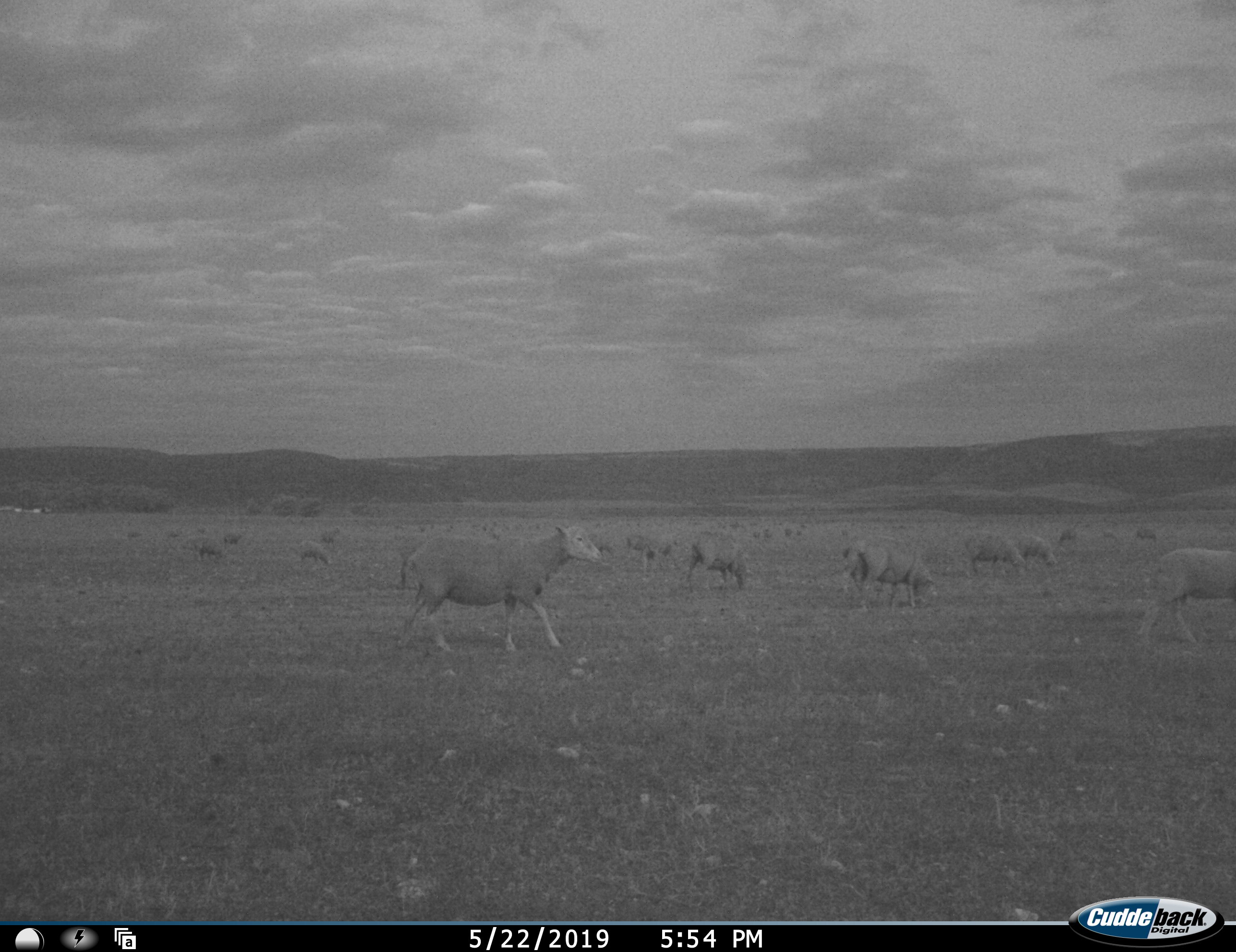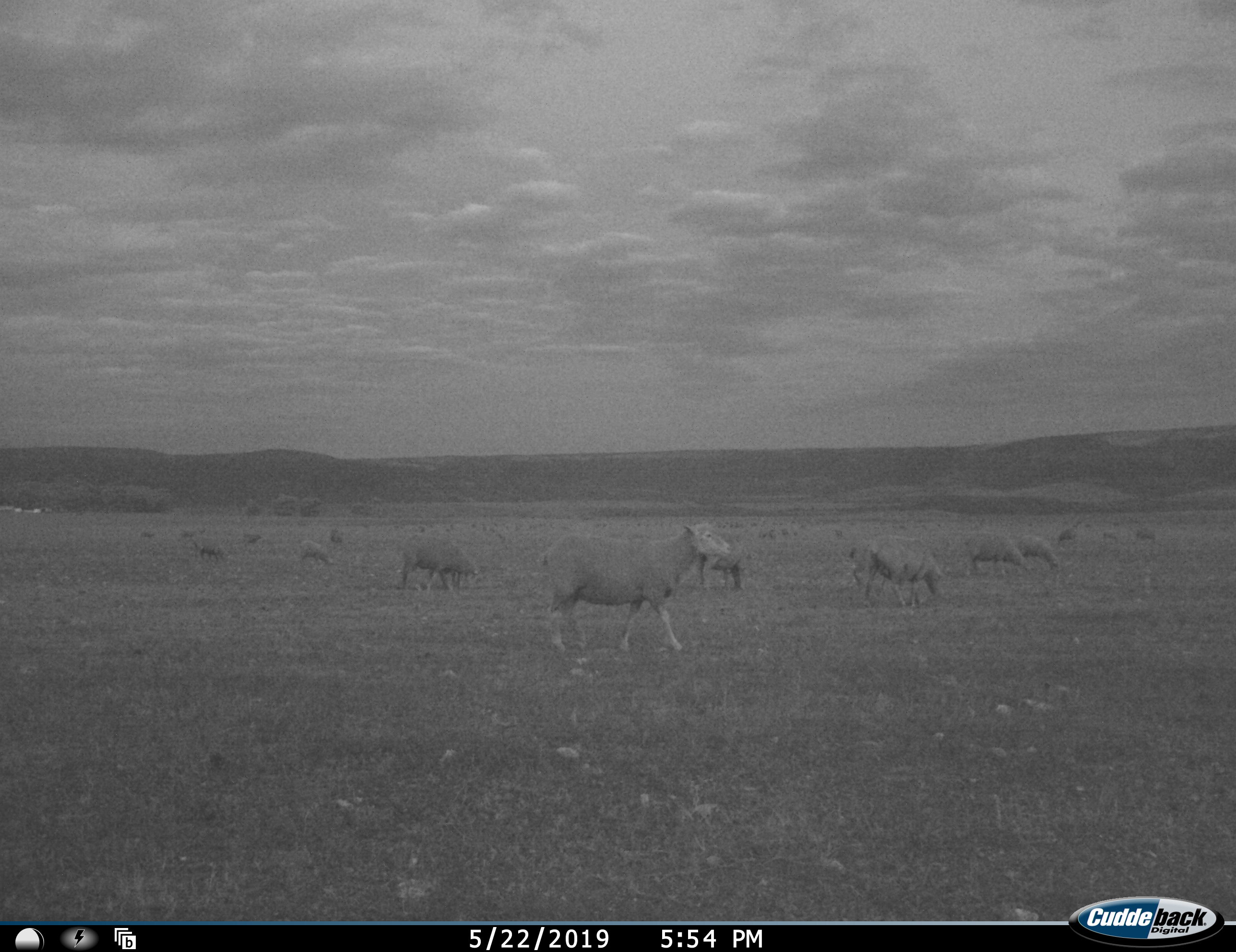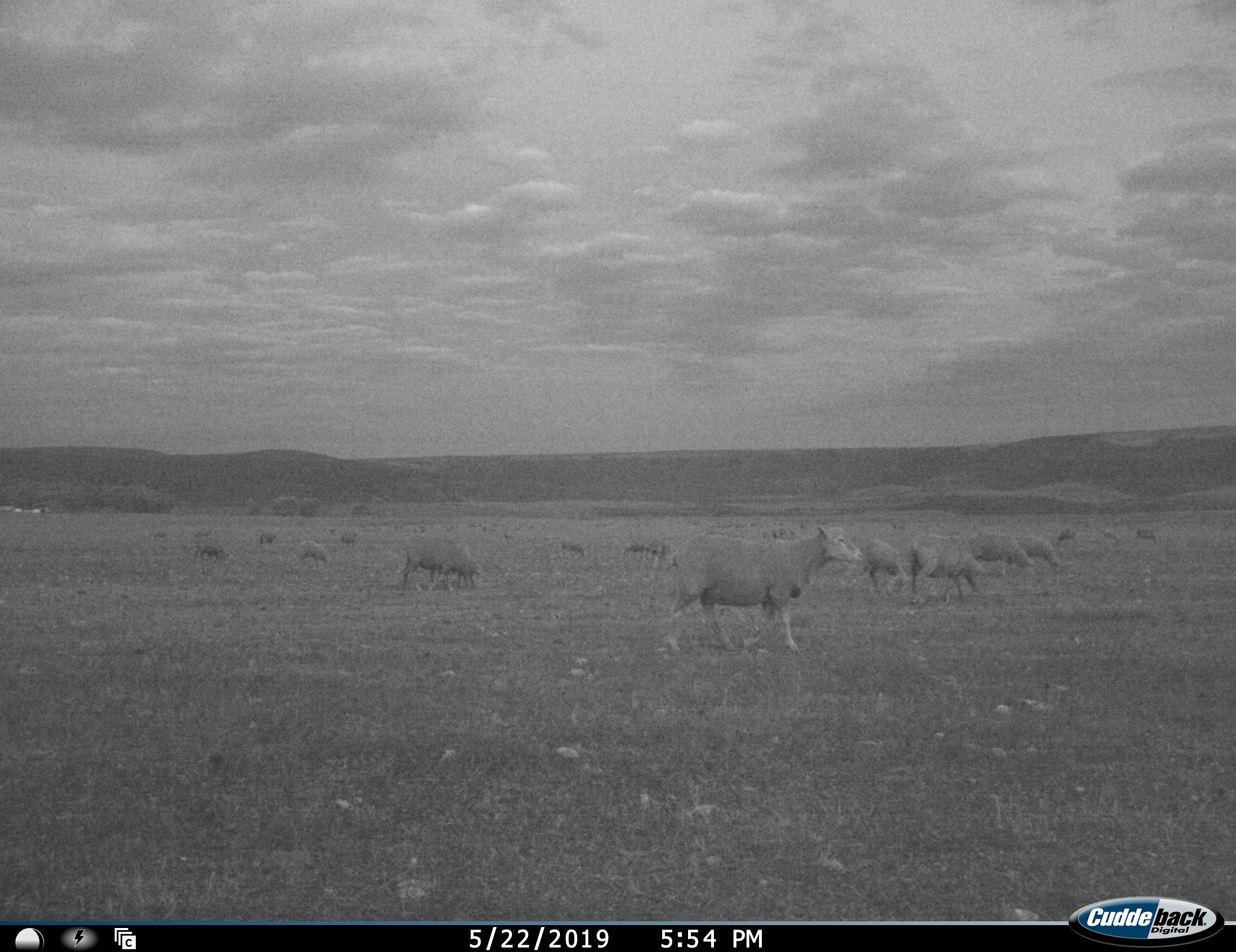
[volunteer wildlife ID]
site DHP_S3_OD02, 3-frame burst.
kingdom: Animalia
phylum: Chordata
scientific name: Vertebrata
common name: domestic animal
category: domesticanimal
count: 11-50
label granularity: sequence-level